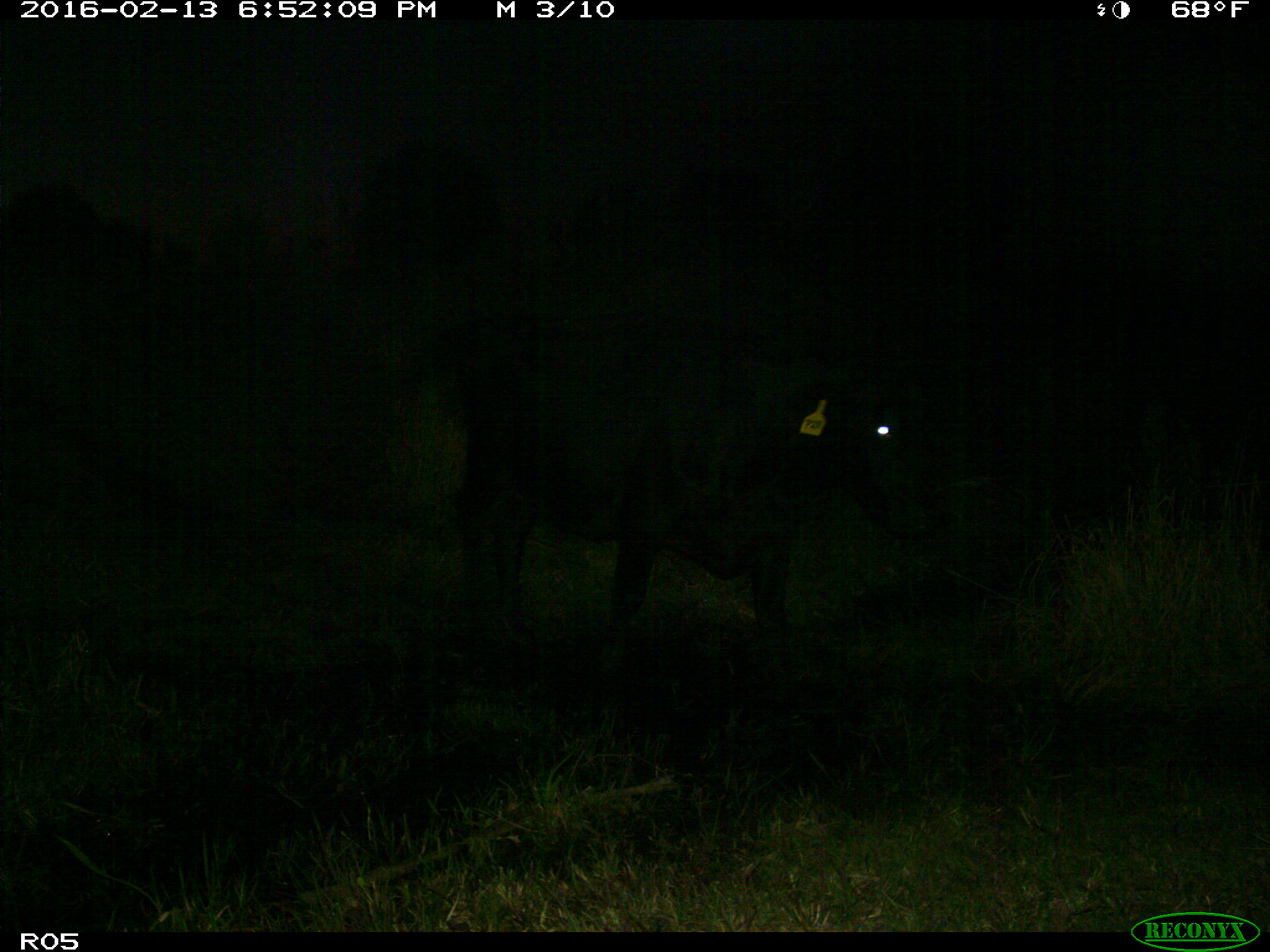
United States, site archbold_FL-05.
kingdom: Animalia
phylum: Chordata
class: Mammalia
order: Artiodactyla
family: Bovidae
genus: Bos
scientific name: Bos taurus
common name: domestic cow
Bos taurus (domestic cow).